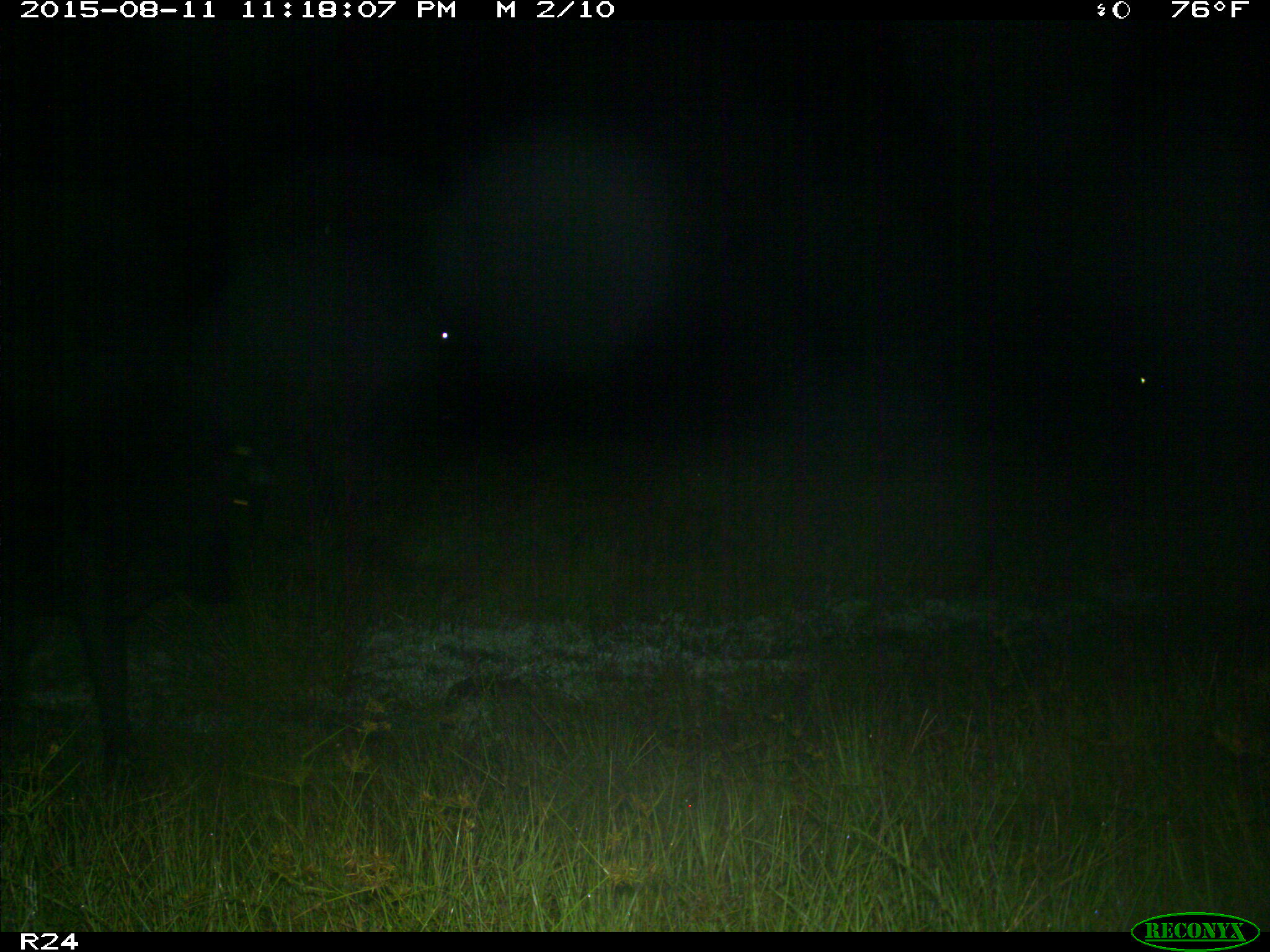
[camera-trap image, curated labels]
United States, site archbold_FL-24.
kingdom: Animalia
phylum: Chordata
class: Mammalia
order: Artiodactyla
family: Bovidae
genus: Bos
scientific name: Bos taurus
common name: domestic cow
Bos taurus (domestic cow).